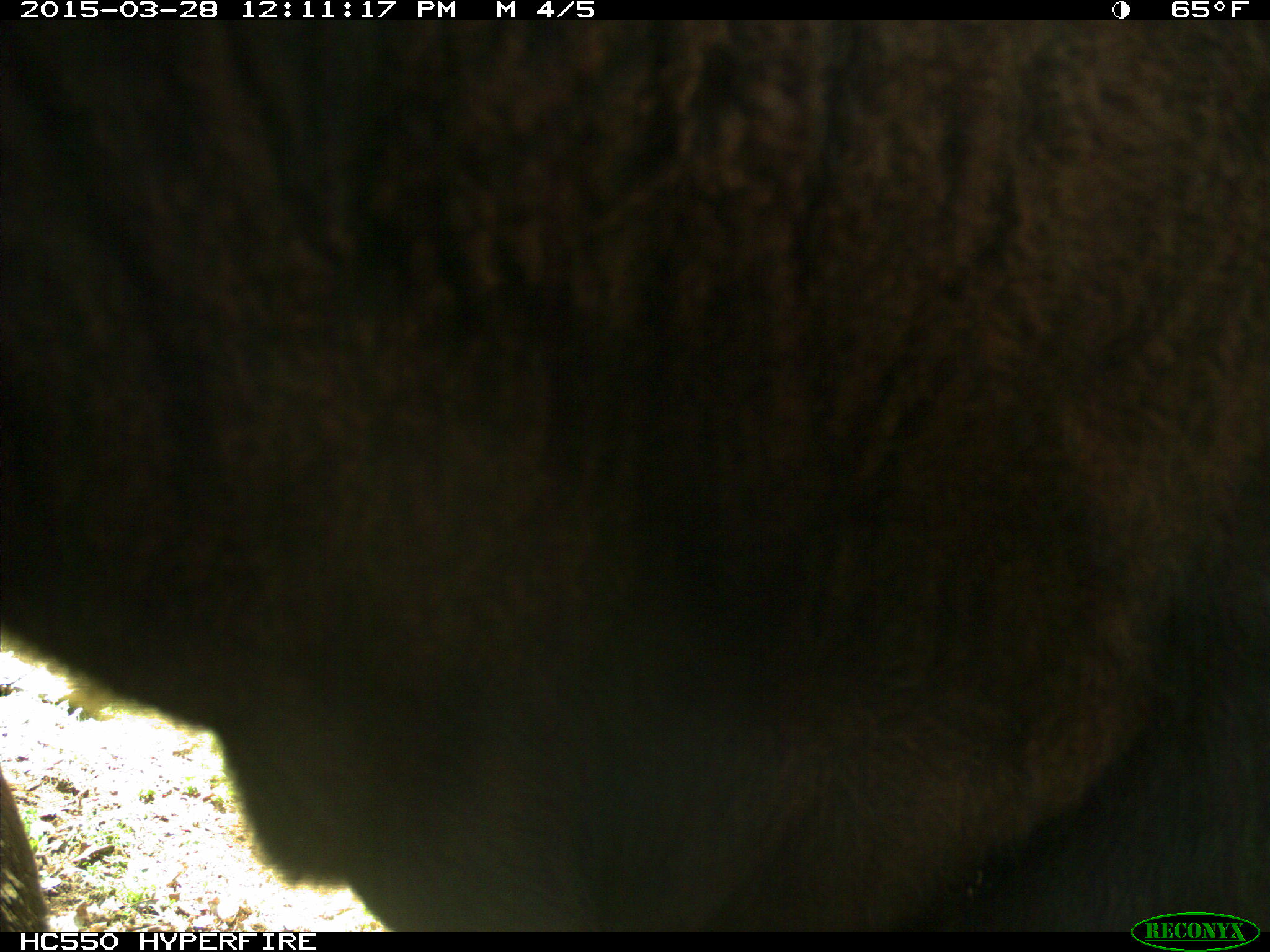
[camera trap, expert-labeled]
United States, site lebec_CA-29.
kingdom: Animalia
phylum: Chordata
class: Mammalia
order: Artiodactyla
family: Bovidae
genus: Bos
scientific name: Bos taurus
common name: domestic cow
Bos taurus (domestic cow).